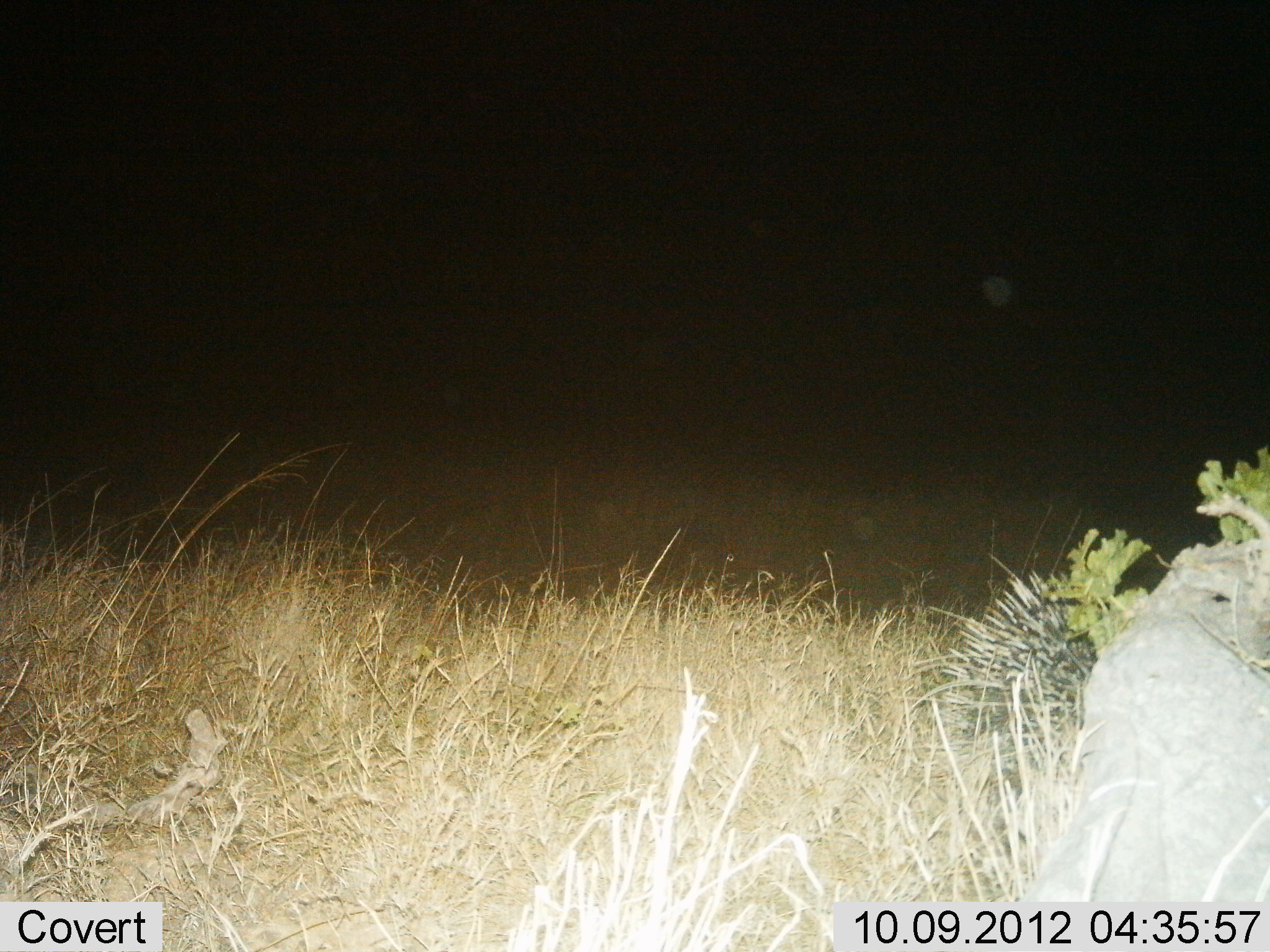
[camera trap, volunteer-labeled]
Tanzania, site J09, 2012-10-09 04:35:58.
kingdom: Animalia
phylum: Chordata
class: Mammalia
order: Rodentia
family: Hystricidae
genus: Hystrix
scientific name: Hystrix cristata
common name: crested porcupine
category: porcupine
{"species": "porcupine (crested porcupine) (Hystrix cristata)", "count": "1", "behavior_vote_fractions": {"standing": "90%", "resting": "0%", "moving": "10%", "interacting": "0%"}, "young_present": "0%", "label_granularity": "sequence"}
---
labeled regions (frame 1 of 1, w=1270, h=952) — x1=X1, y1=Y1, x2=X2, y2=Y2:
animal: x1=943, y1=571, x2=1101, y2=795